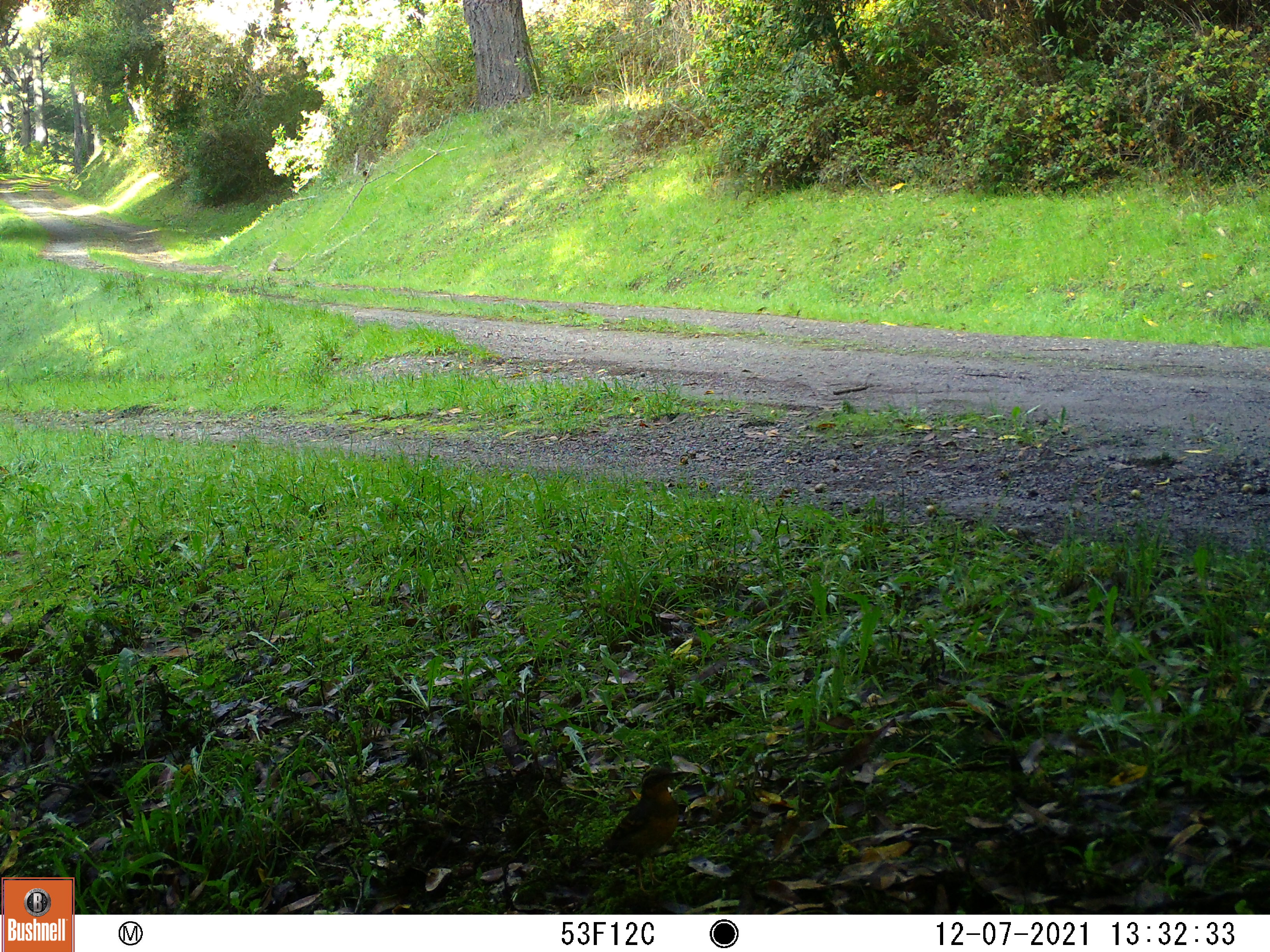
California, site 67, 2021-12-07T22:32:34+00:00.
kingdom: Animalia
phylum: Chordata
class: Aves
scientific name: Aves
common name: bird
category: unknown bird